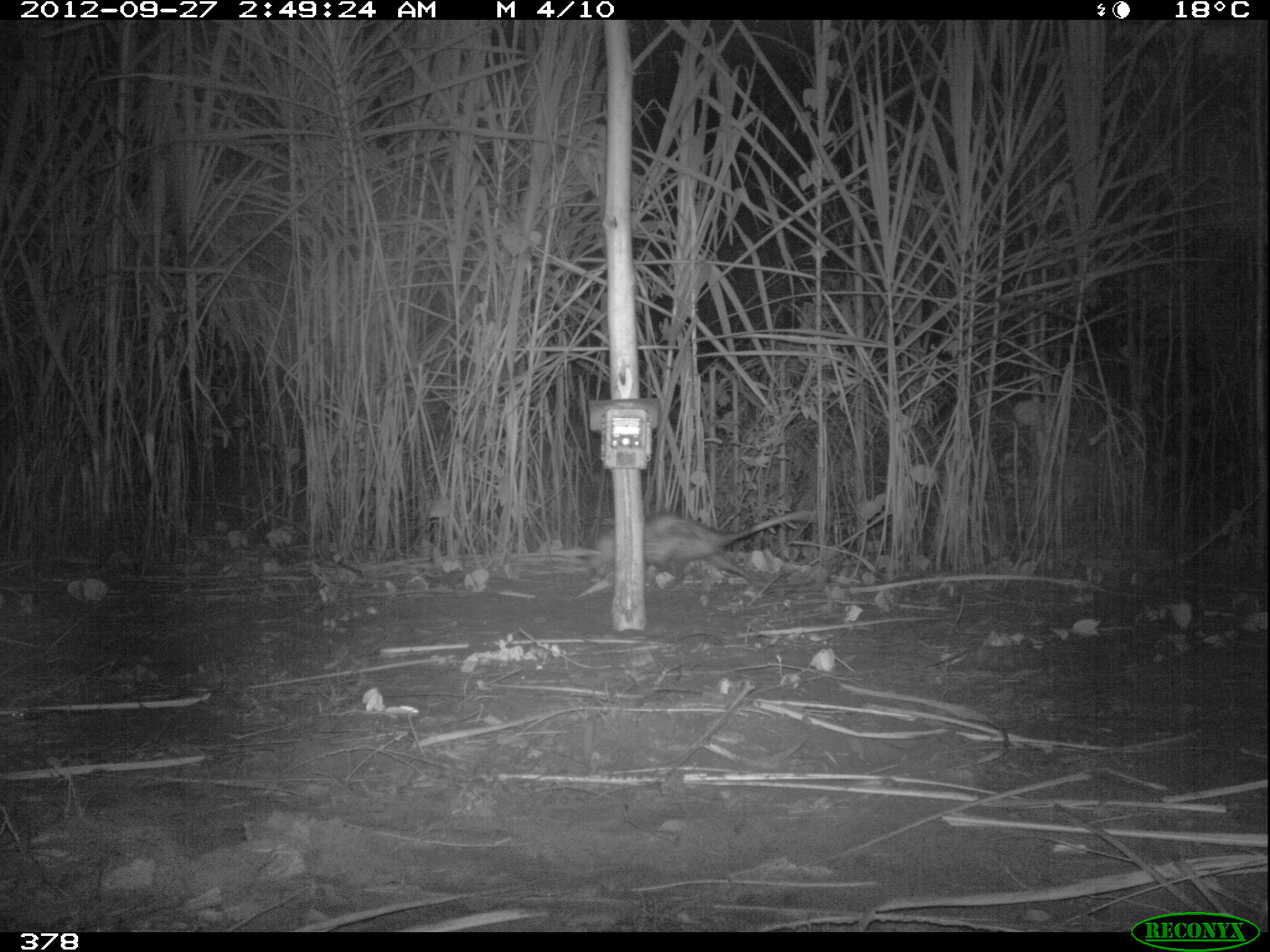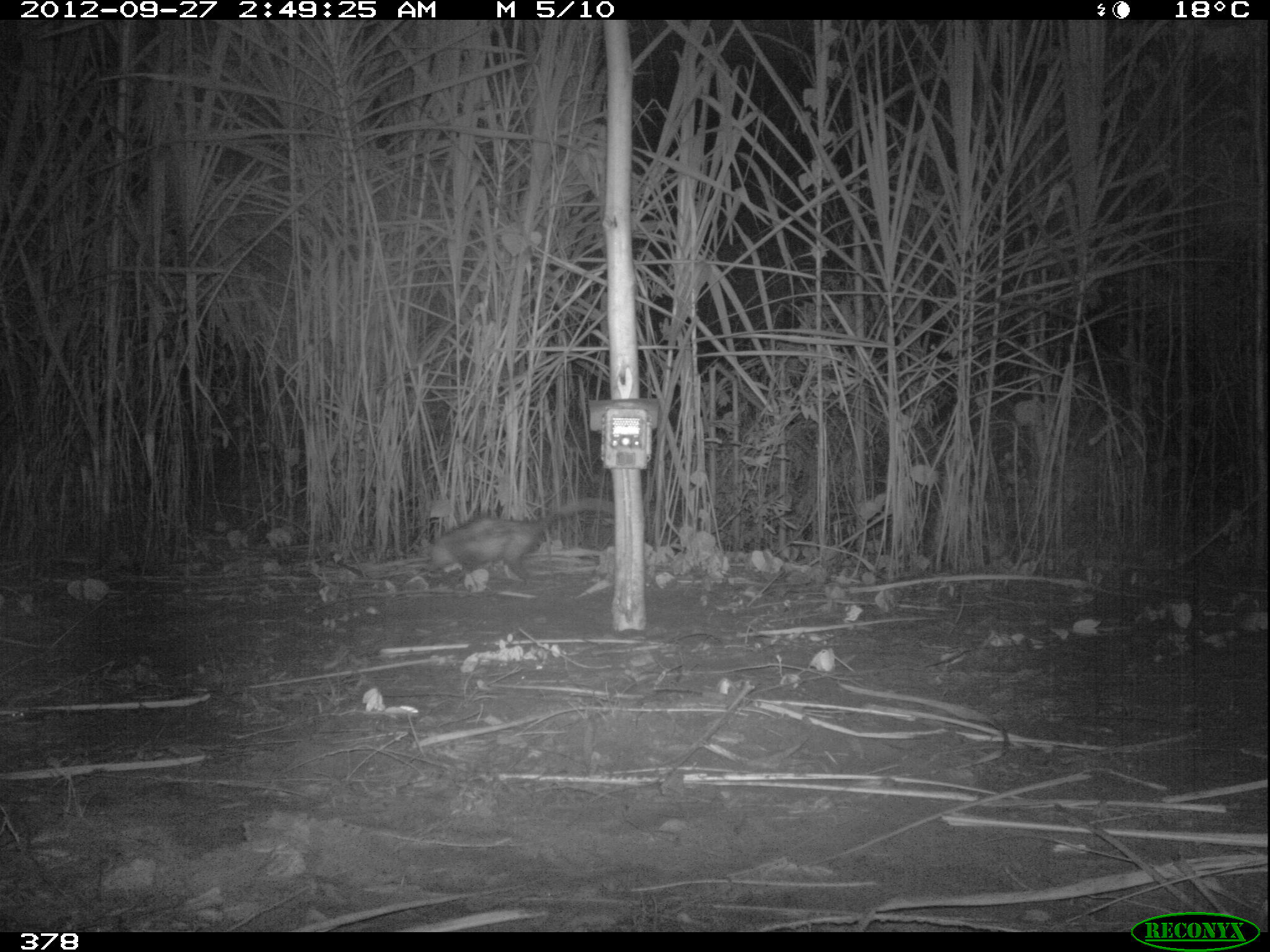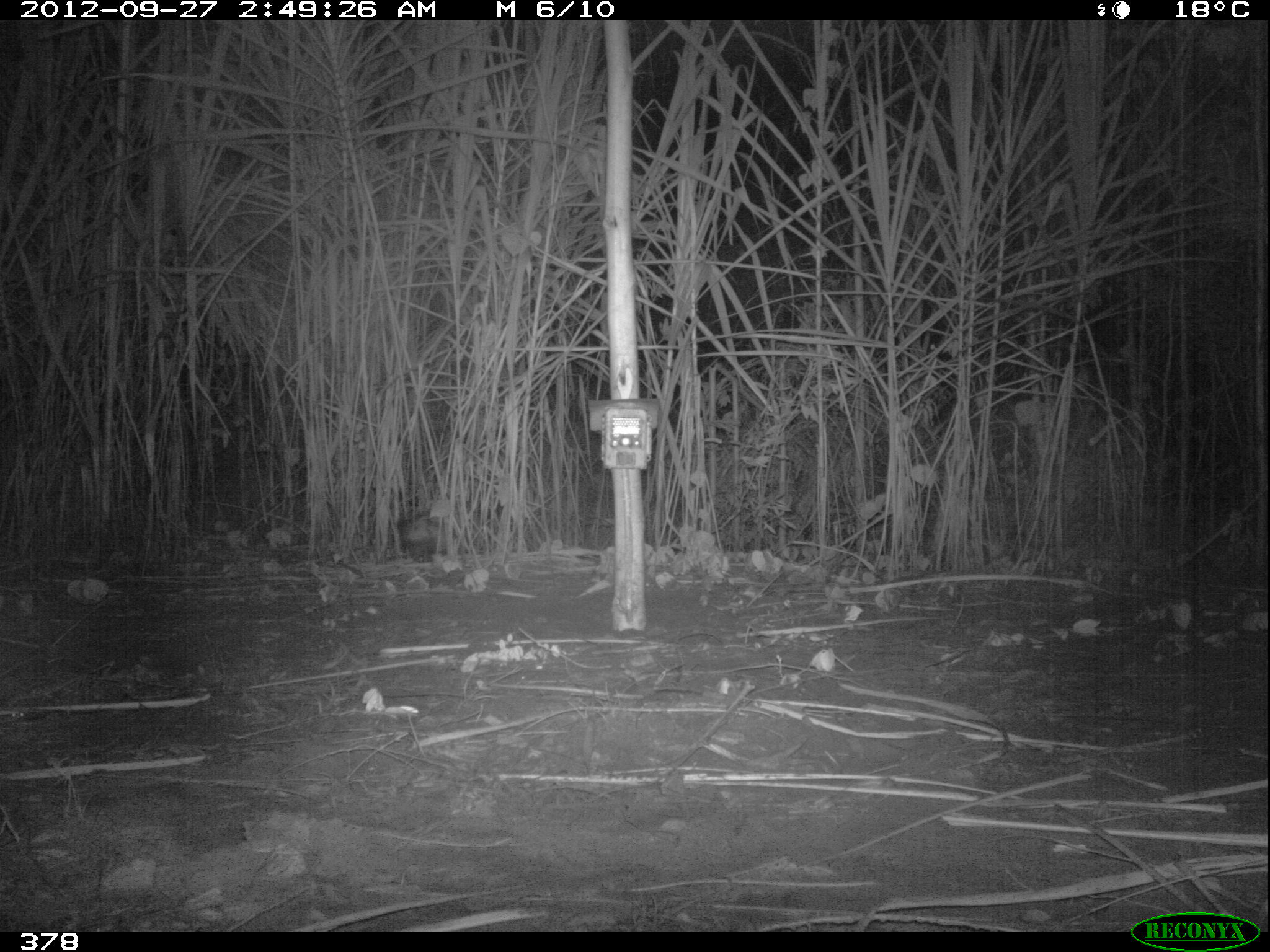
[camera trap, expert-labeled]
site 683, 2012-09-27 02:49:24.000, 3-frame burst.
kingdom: Animalia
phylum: Chordata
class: Mammalia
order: Didelphimorphia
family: Didelphidae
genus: Didelphis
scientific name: Didelphis marsupialis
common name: southern opossum